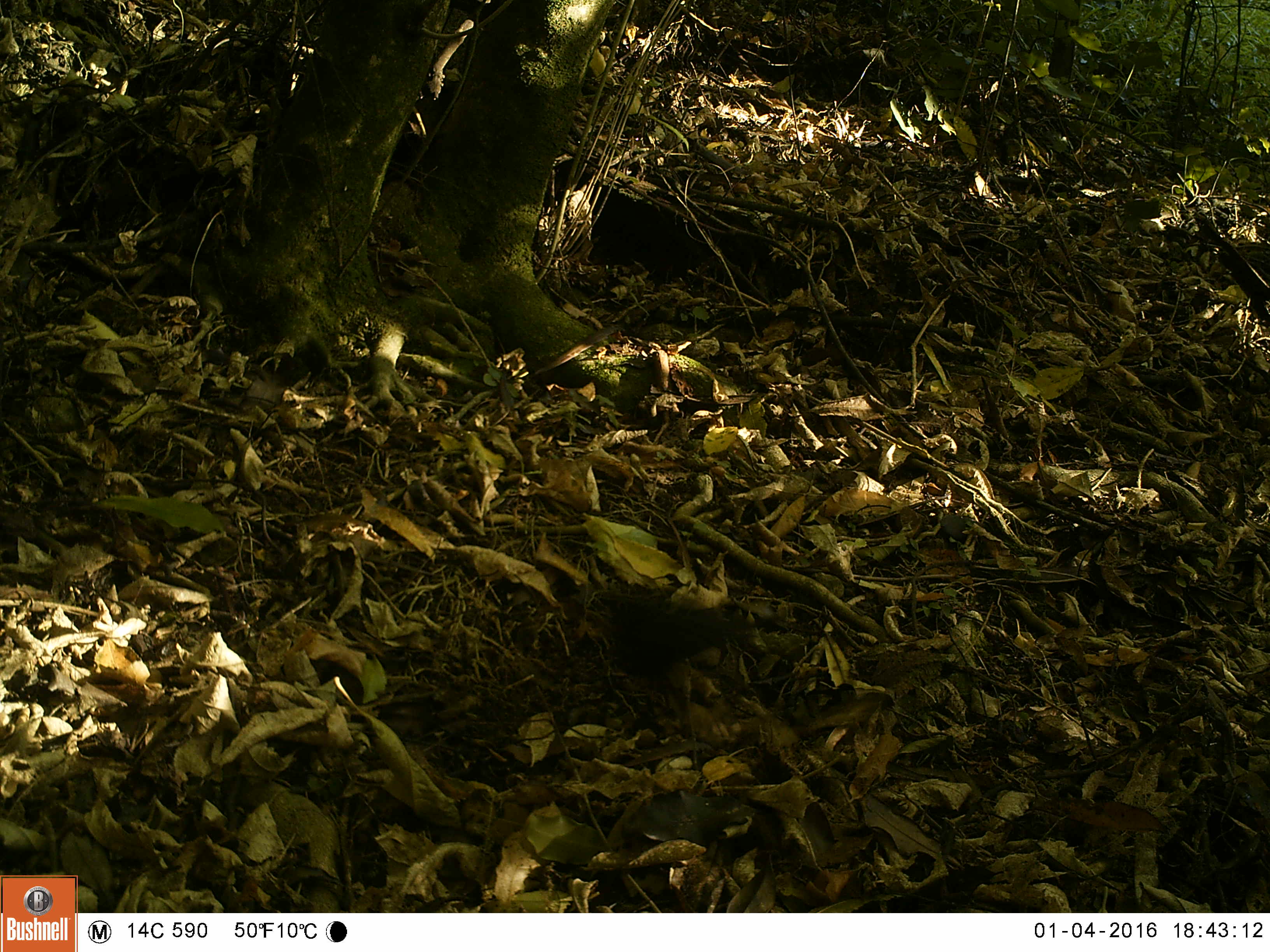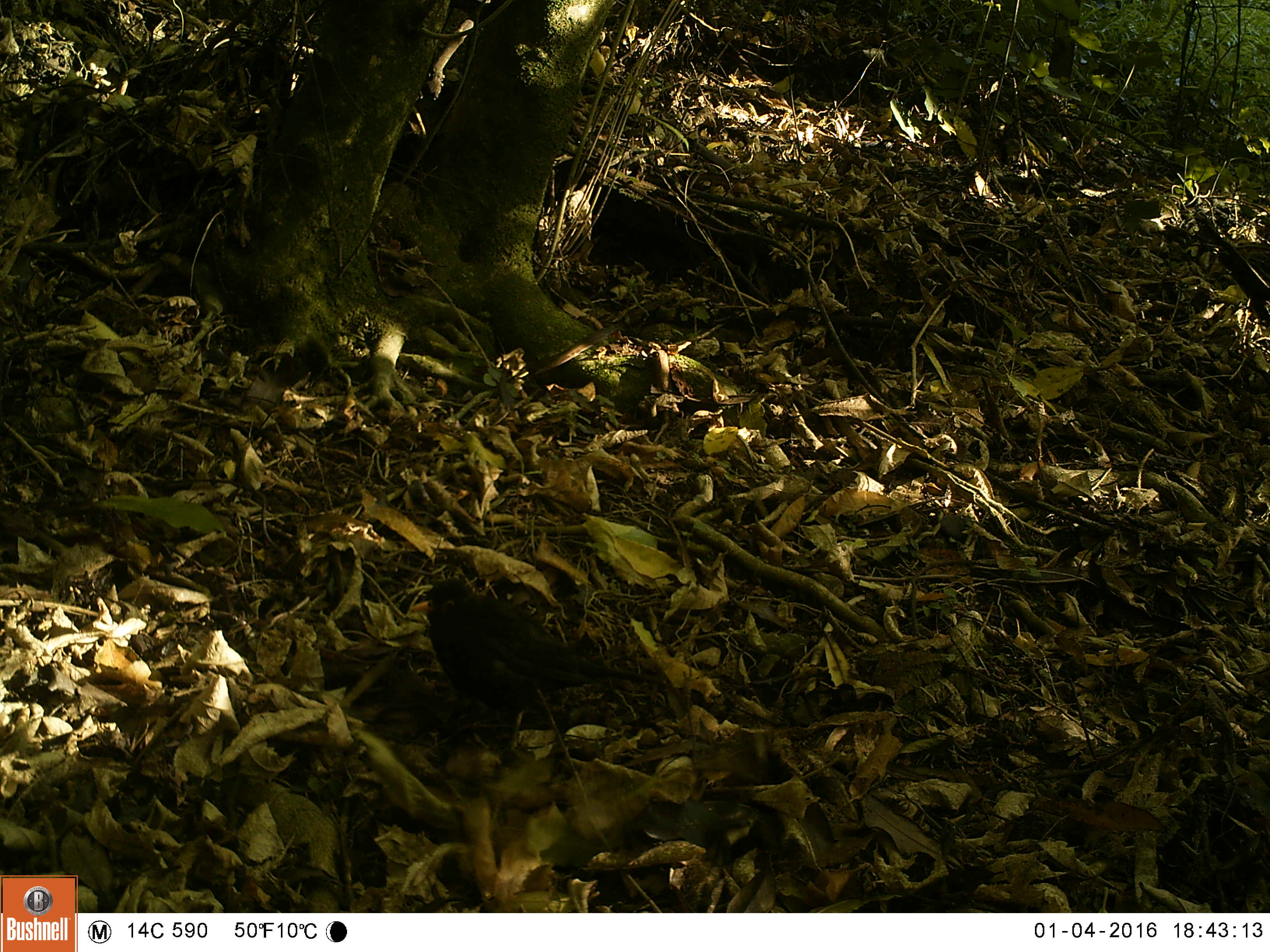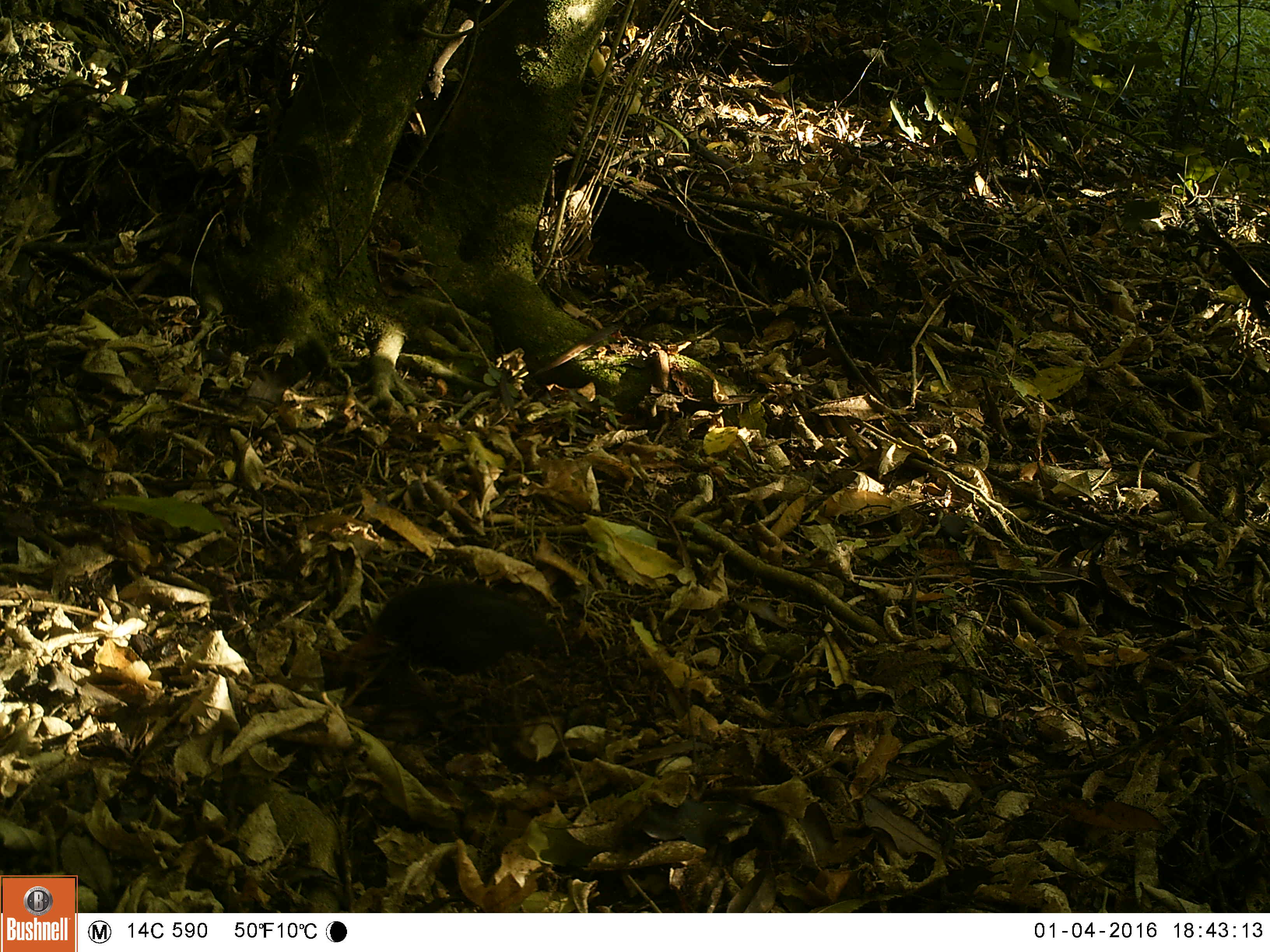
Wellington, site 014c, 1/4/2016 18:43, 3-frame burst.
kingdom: Animalia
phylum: Chordata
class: Aves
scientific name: Aves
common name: bird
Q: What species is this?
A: Bird (Aves).